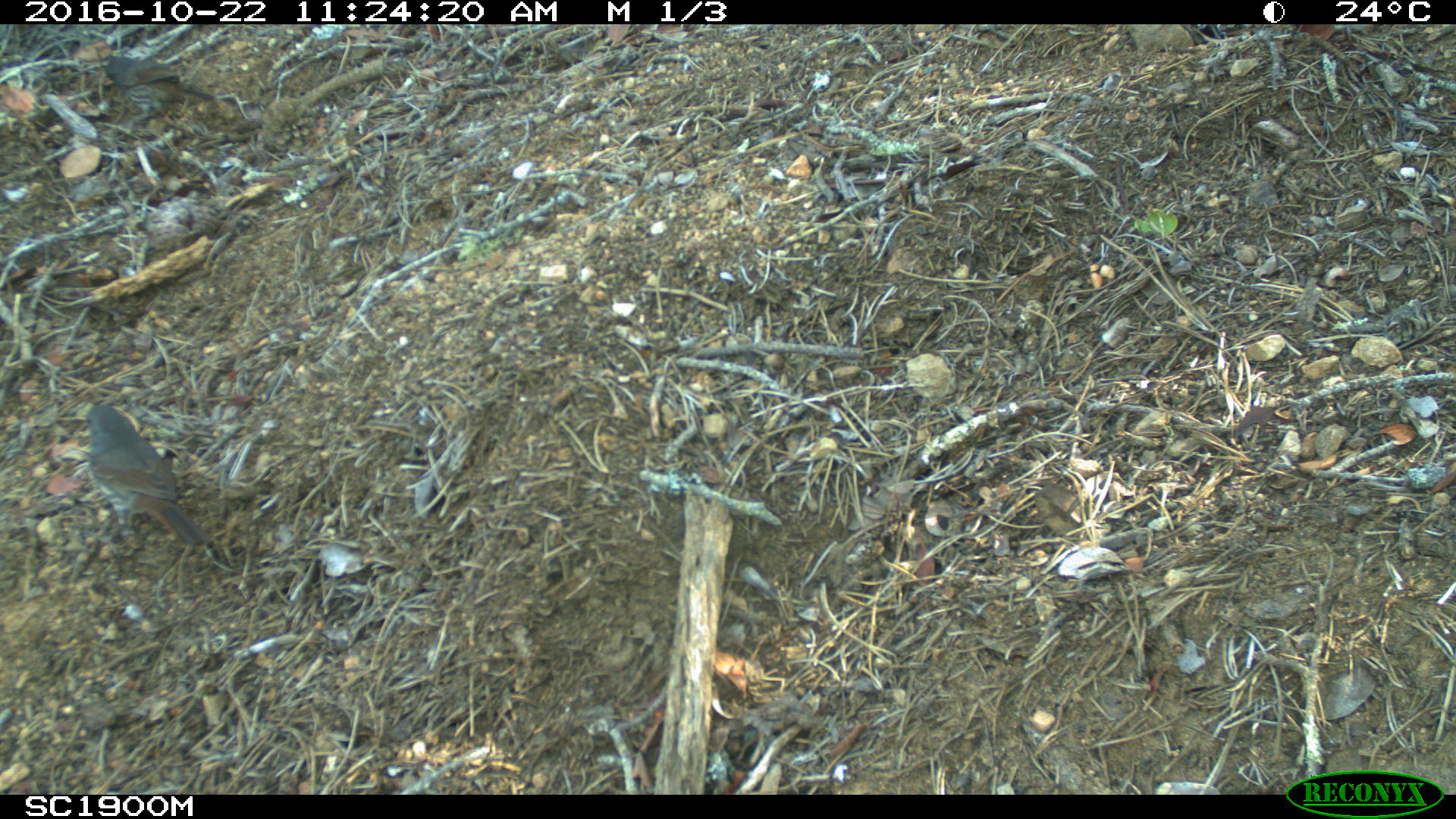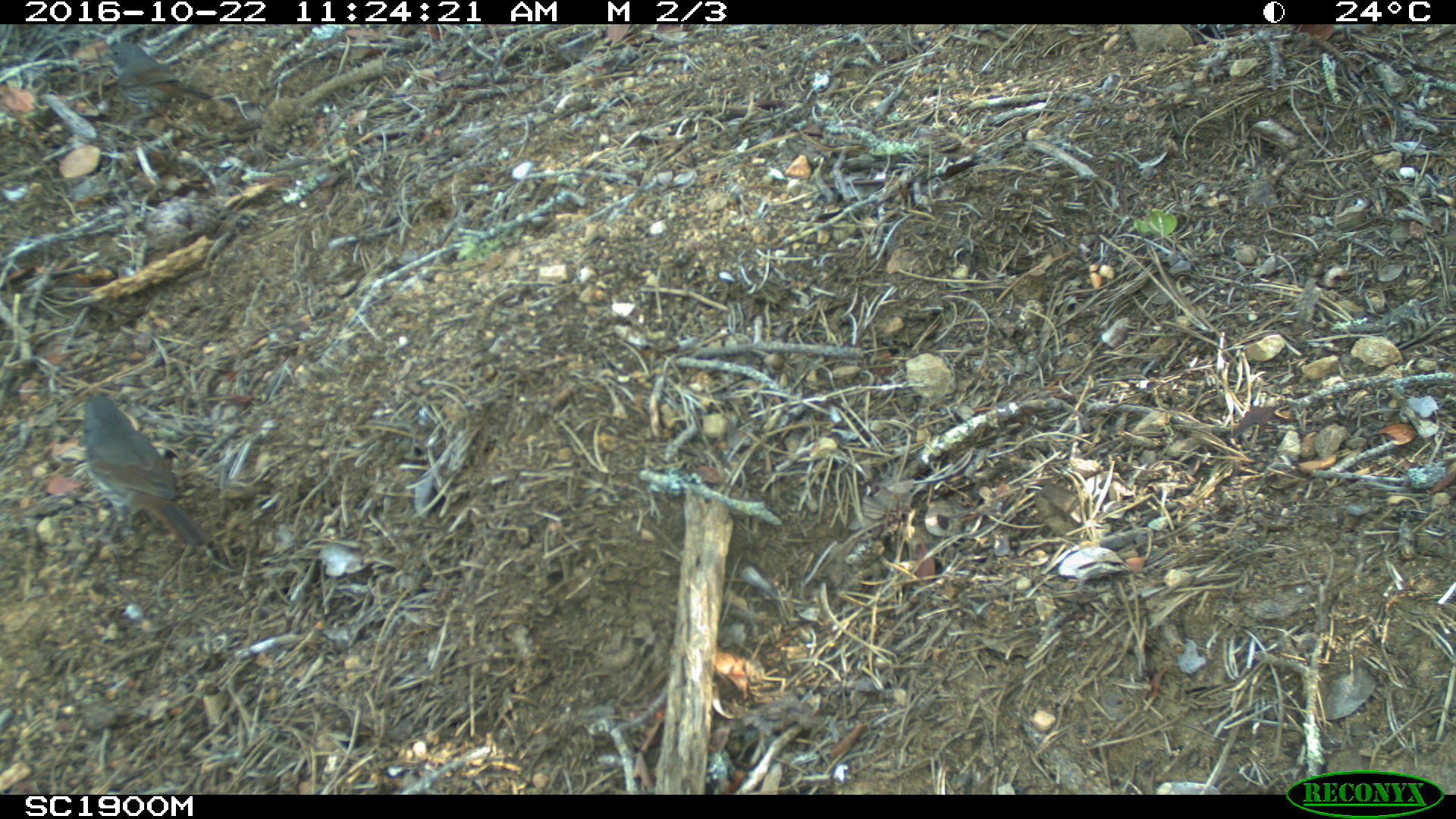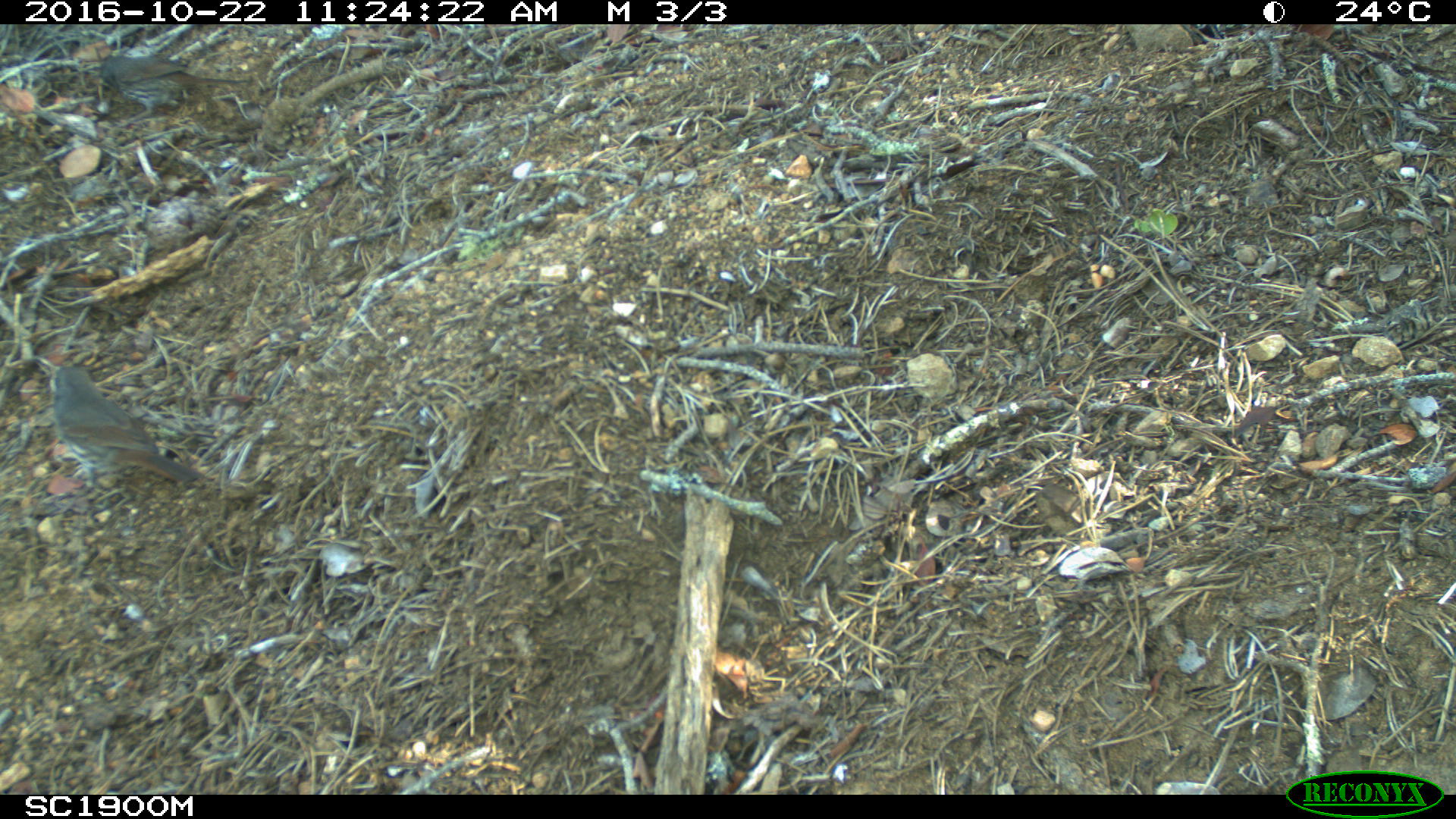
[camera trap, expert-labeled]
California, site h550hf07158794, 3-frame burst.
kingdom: Animalia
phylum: Chordata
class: Aves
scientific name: Aves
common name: bird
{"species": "bird (Aves)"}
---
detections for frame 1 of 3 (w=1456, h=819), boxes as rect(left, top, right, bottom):
bird: rect(83, 403, 209, 544)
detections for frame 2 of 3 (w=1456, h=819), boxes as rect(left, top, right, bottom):
bird: rect(77, 393, 208, 560); rect(97, 40, 212, 127)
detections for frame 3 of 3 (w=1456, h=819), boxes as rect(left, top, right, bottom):
bird: rect(31, 354, 201, 499)